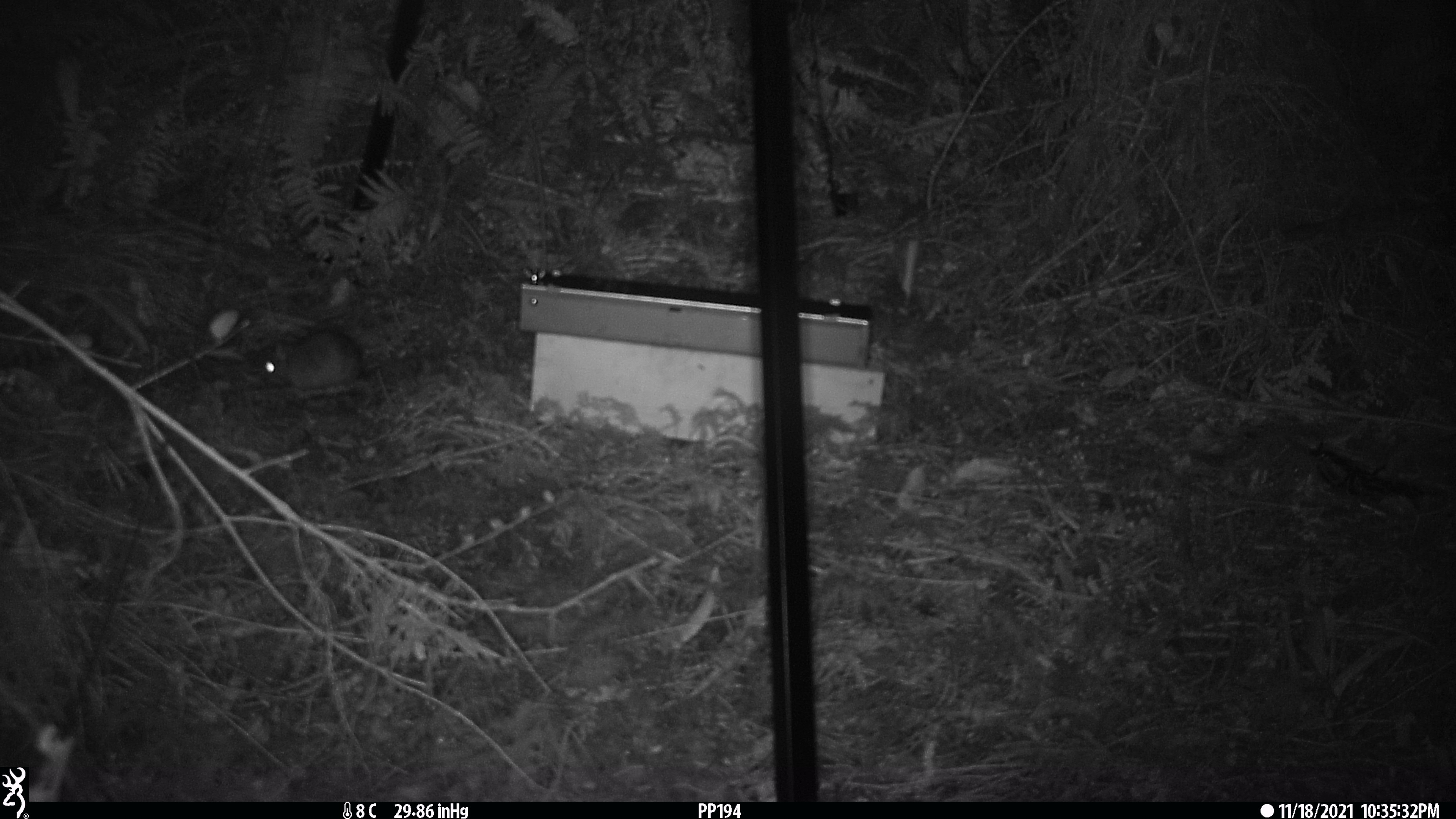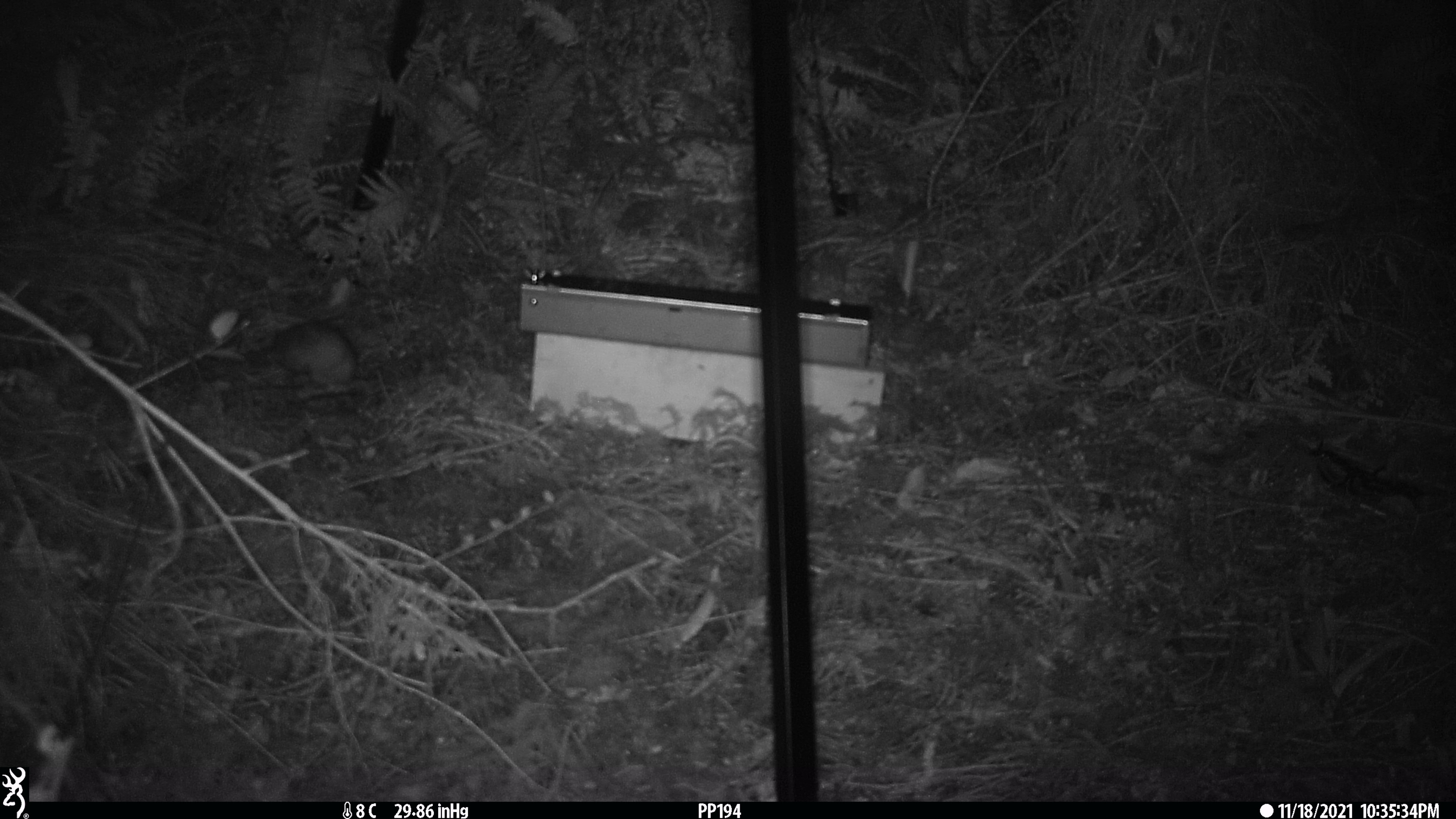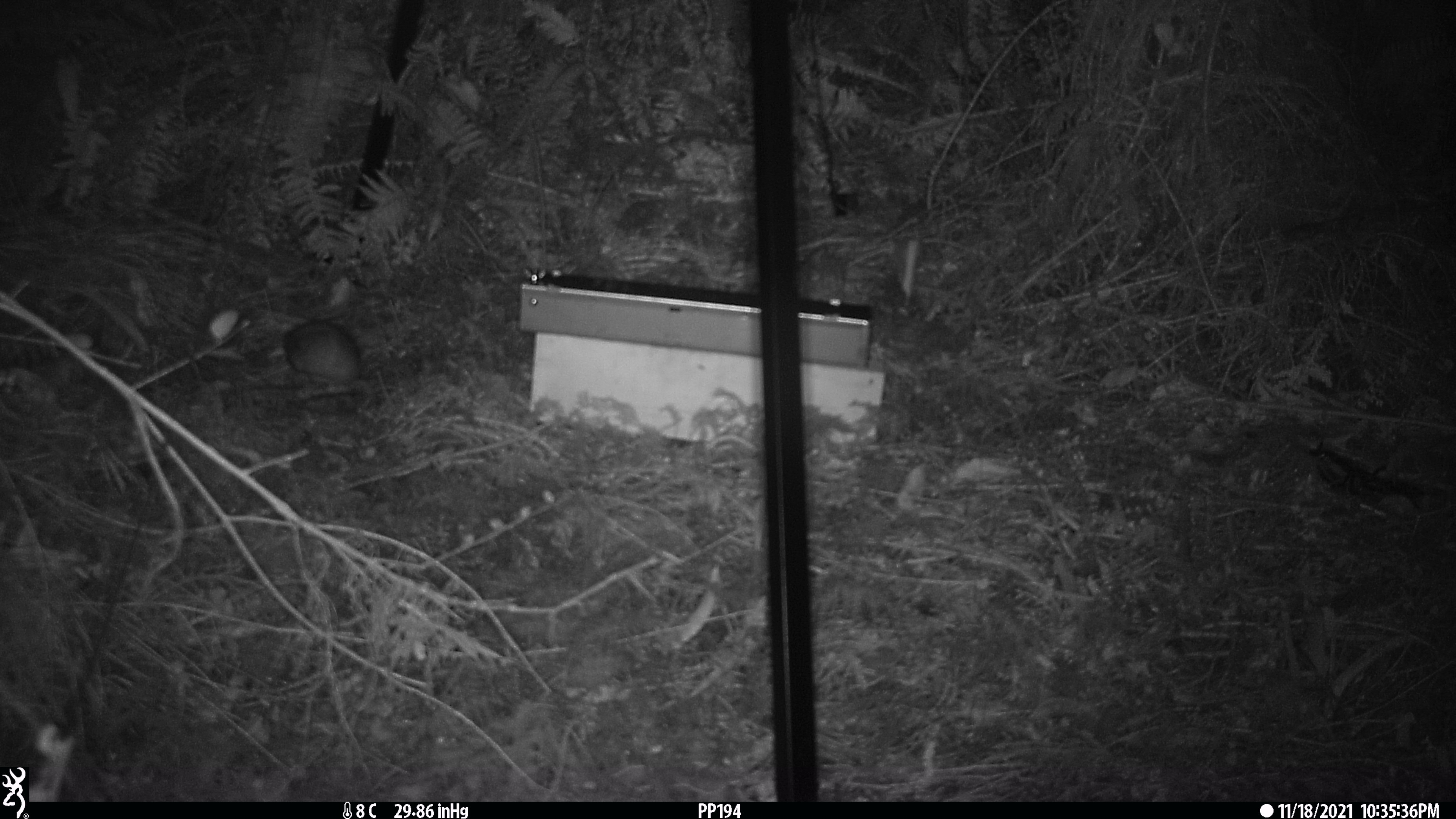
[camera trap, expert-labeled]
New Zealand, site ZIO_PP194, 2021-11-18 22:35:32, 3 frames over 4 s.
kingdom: Animalia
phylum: Chordata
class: Mammalia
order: Rodentia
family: Muridae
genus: Rattus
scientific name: Rattus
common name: rat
Rat (Rattus).